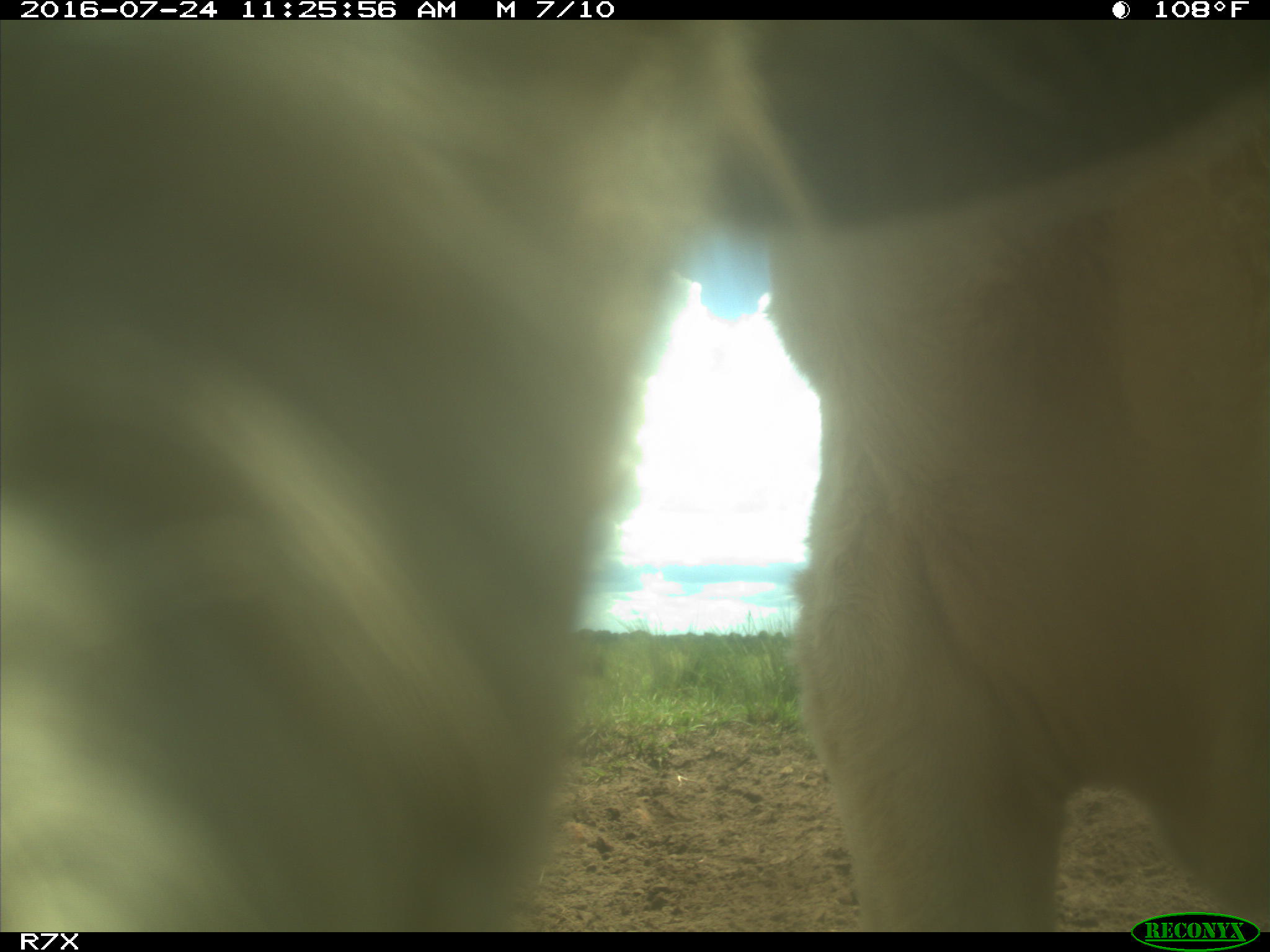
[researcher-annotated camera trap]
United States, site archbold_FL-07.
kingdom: Animalia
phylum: Chordata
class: Mammalia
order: Artiodactyla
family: Bovidae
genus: Bos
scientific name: Bos taurus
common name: domestic cow